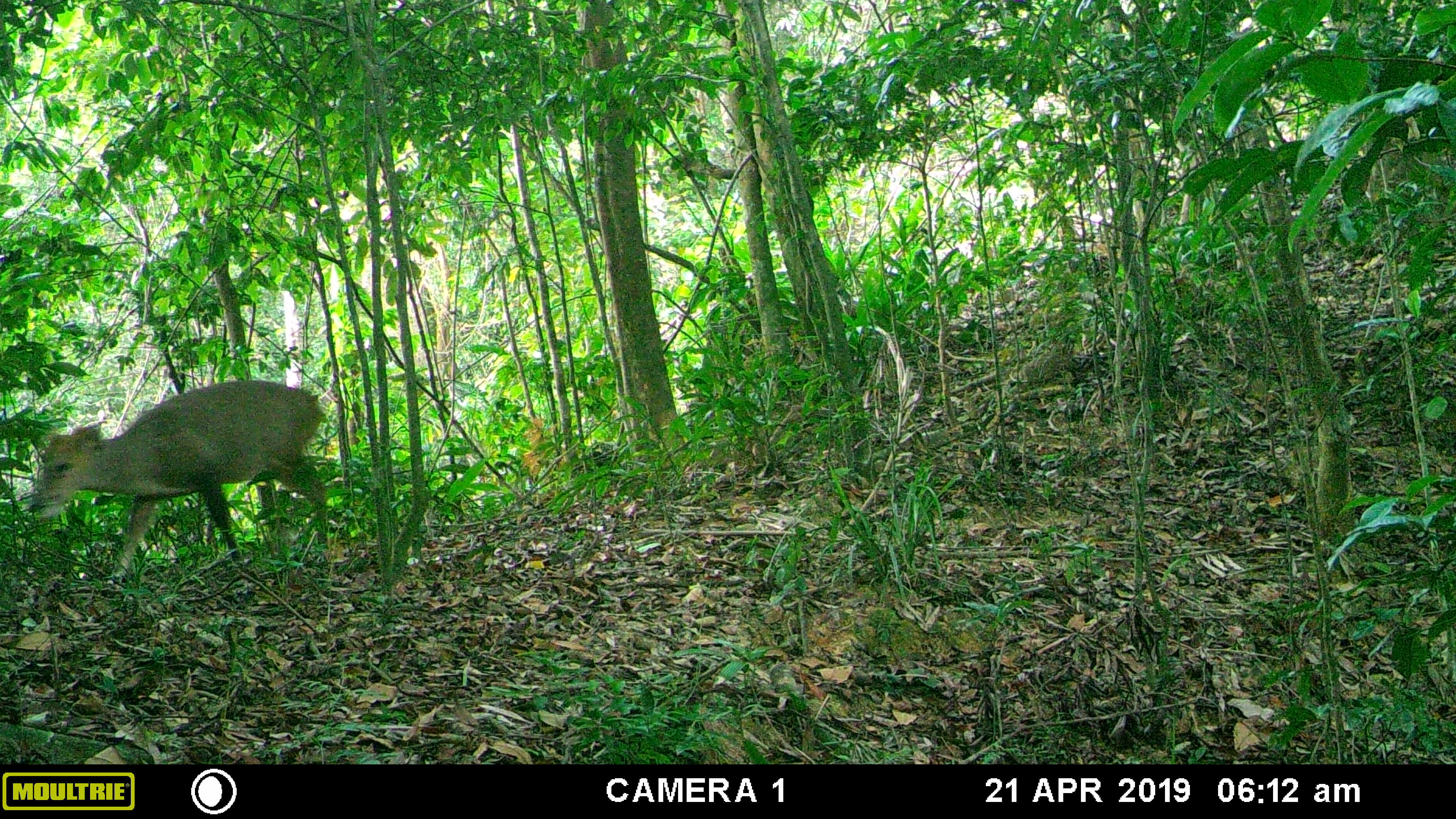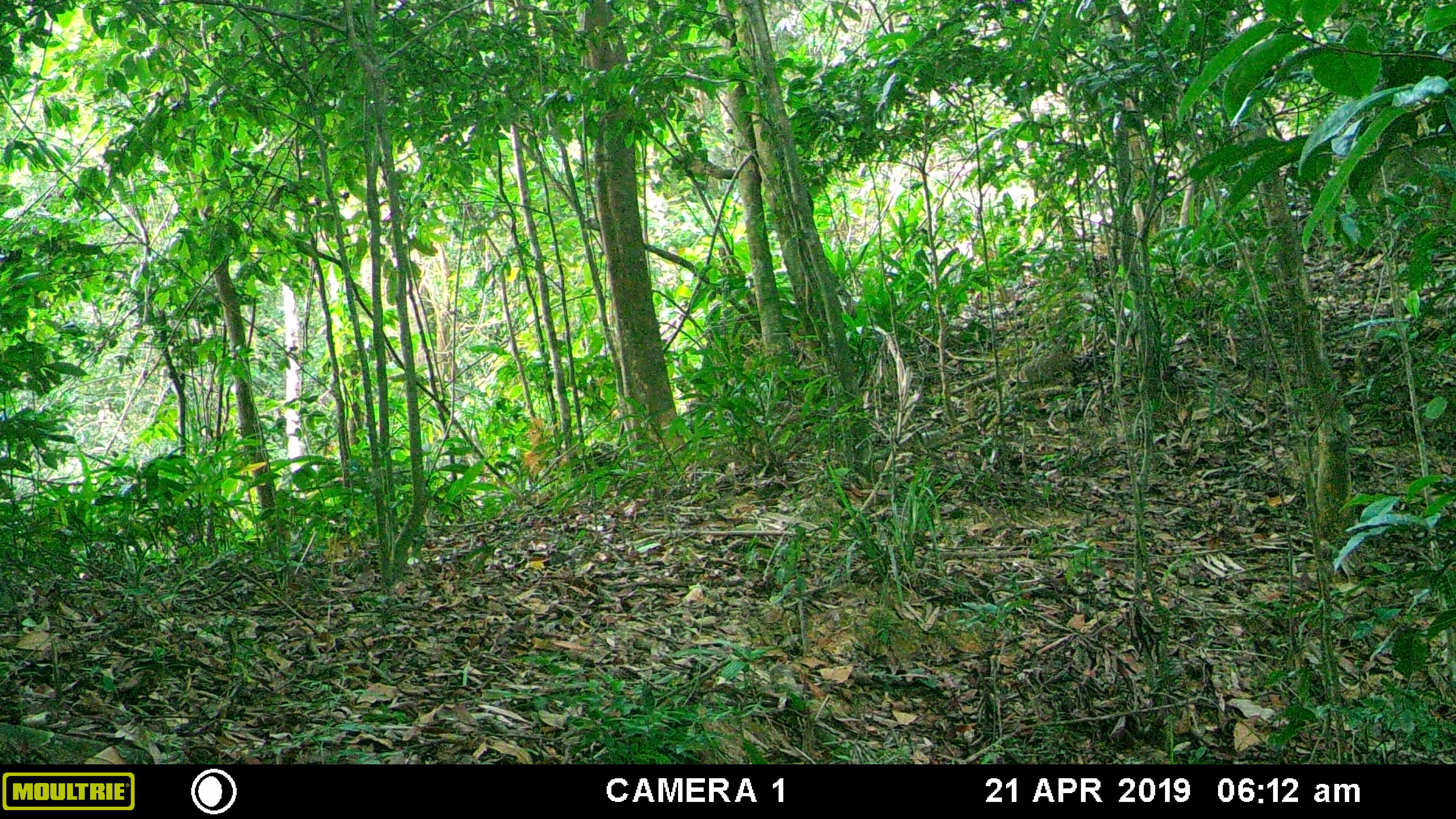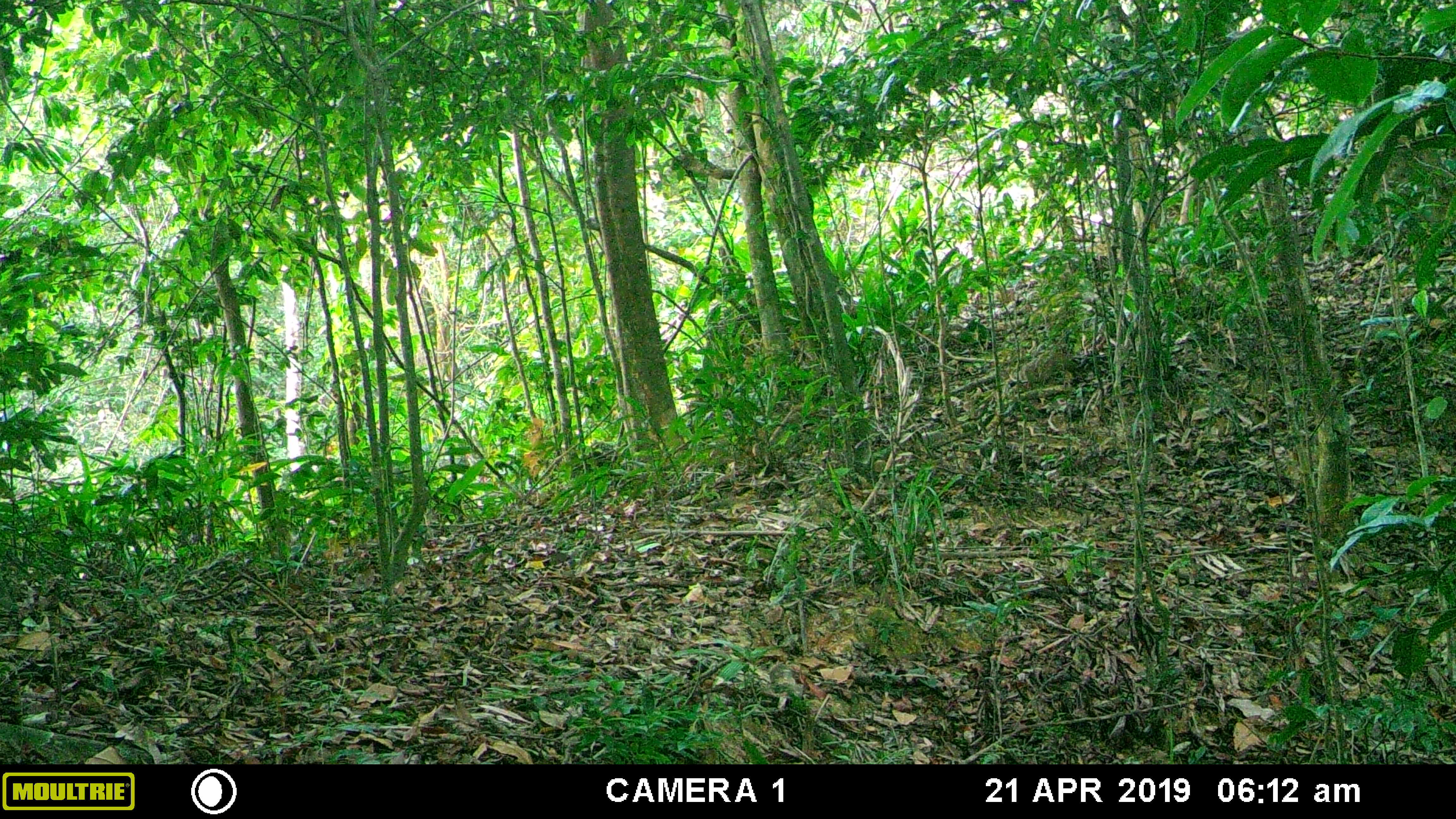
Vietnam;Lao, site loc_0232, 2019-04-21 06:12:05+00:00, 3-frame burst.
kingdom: Animalia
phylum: Chordata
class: Mammalia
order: Artiodactyla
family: Cervidae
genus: Muntiacus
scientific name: Muntiacus vuquangensis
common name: large-antlered muntjac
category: large antlered muntjac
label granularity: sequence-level